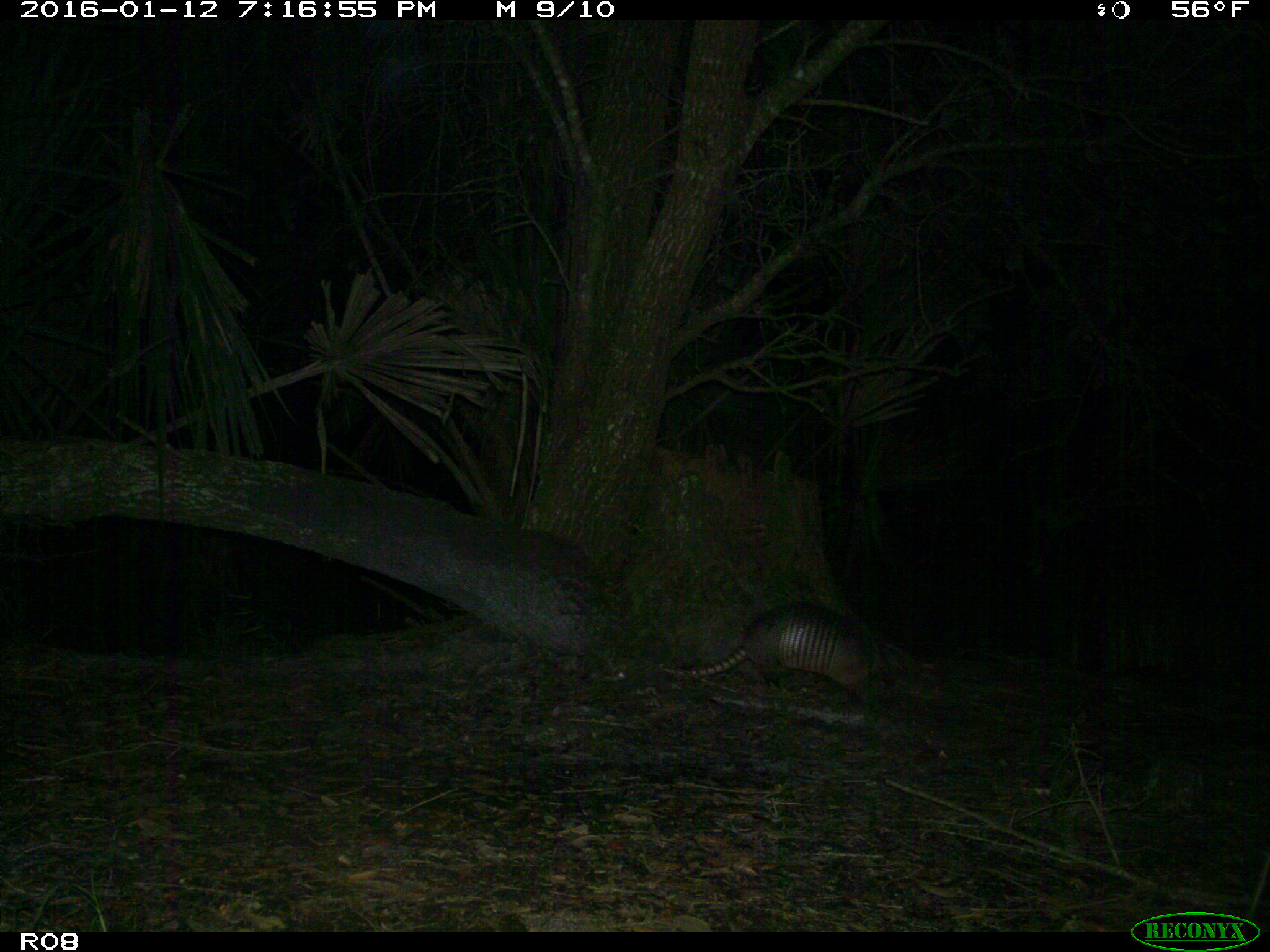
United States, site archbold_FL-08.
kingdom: Animalia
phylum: Chordata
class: Mammalia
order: Cingulata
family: Dasypodidae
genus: Dasypus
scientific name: Dasypus novemcinctus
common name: nine-banded armadillo